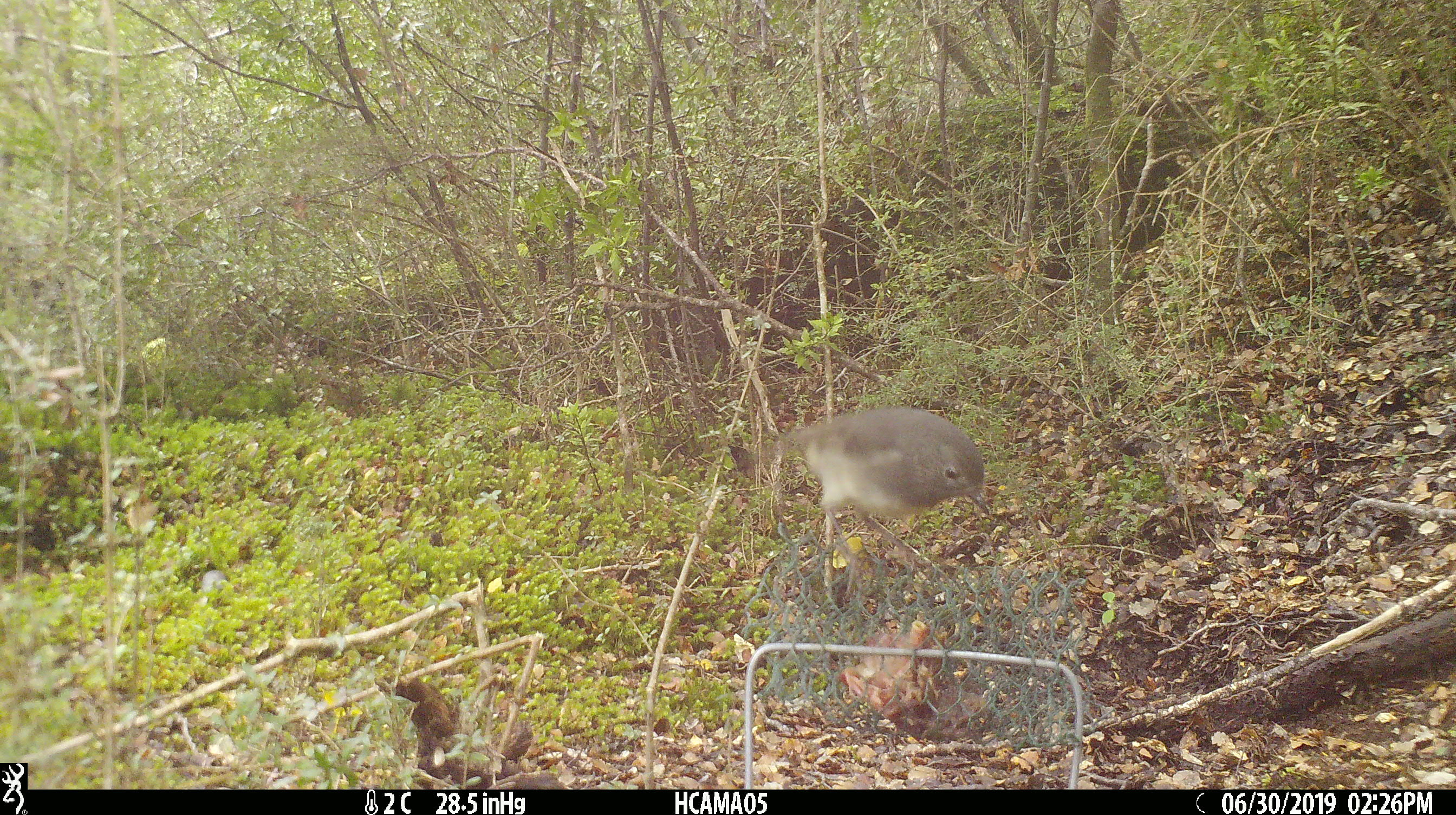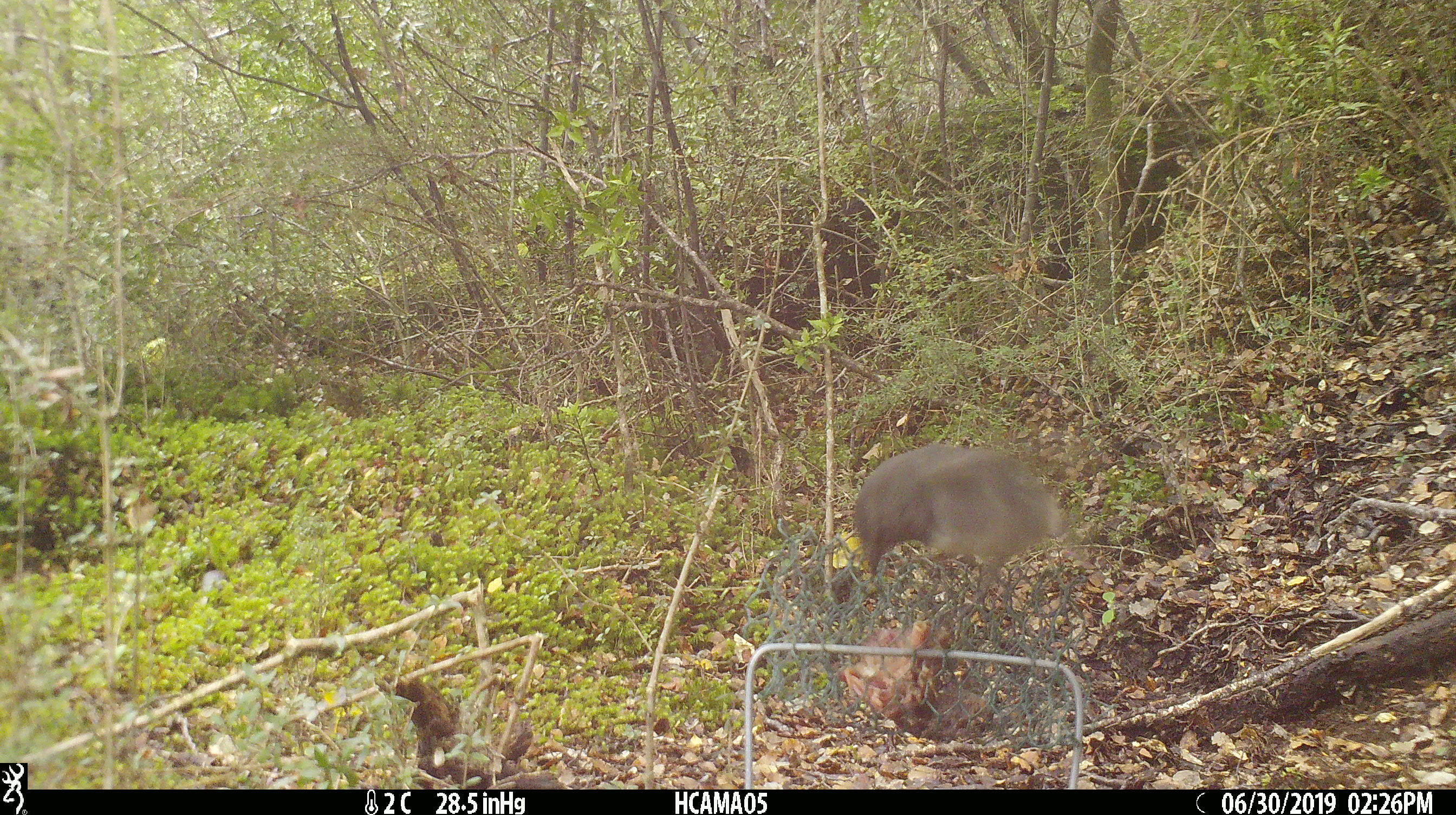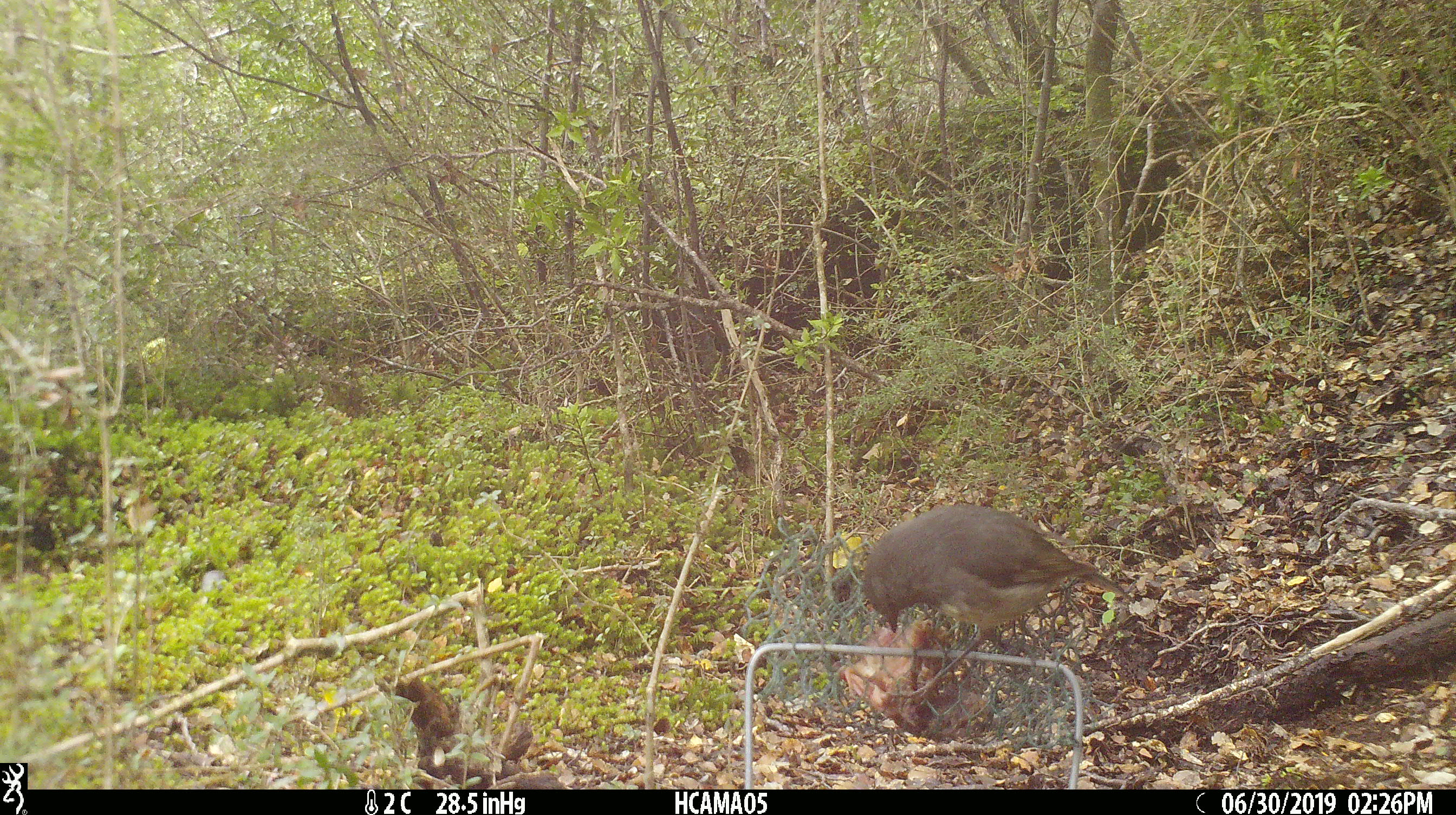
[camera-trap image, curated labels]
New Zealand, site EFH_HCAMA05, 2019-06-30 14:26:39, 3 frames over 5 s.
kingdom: Animalia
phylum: Chordata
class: Aves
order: Passeriformes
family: Petroicidae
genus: Petroica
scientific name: Petroica australis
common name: new zealand robin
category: robin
Robin (new zealand robin) (Petroica australis).